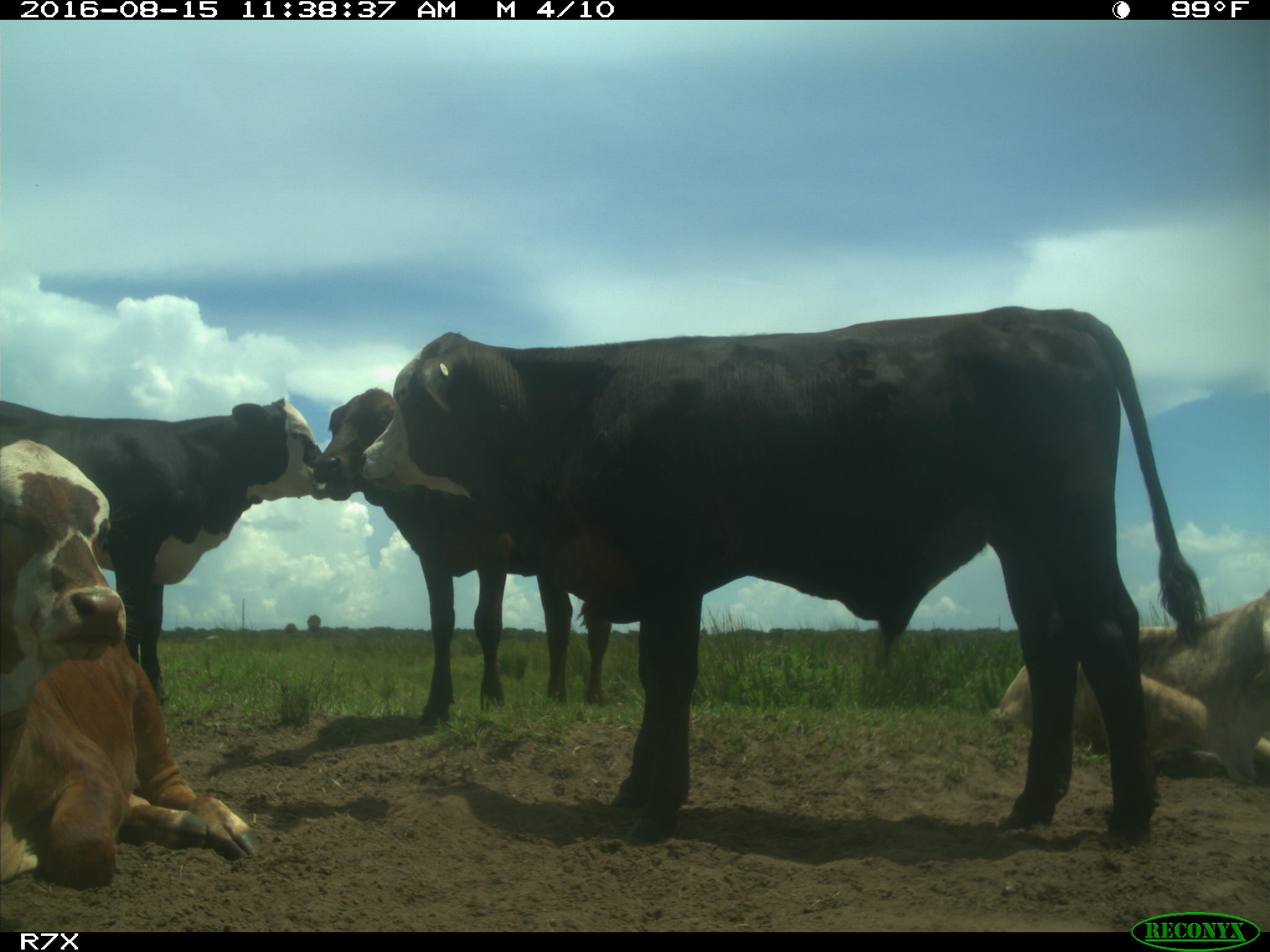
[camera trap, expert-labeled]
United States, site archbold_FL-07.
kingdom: Animalia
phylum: Chordata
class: Mammalia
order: Artiodactyla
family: Bovidae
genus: Bos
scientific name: Bos taurus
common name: domestic cow